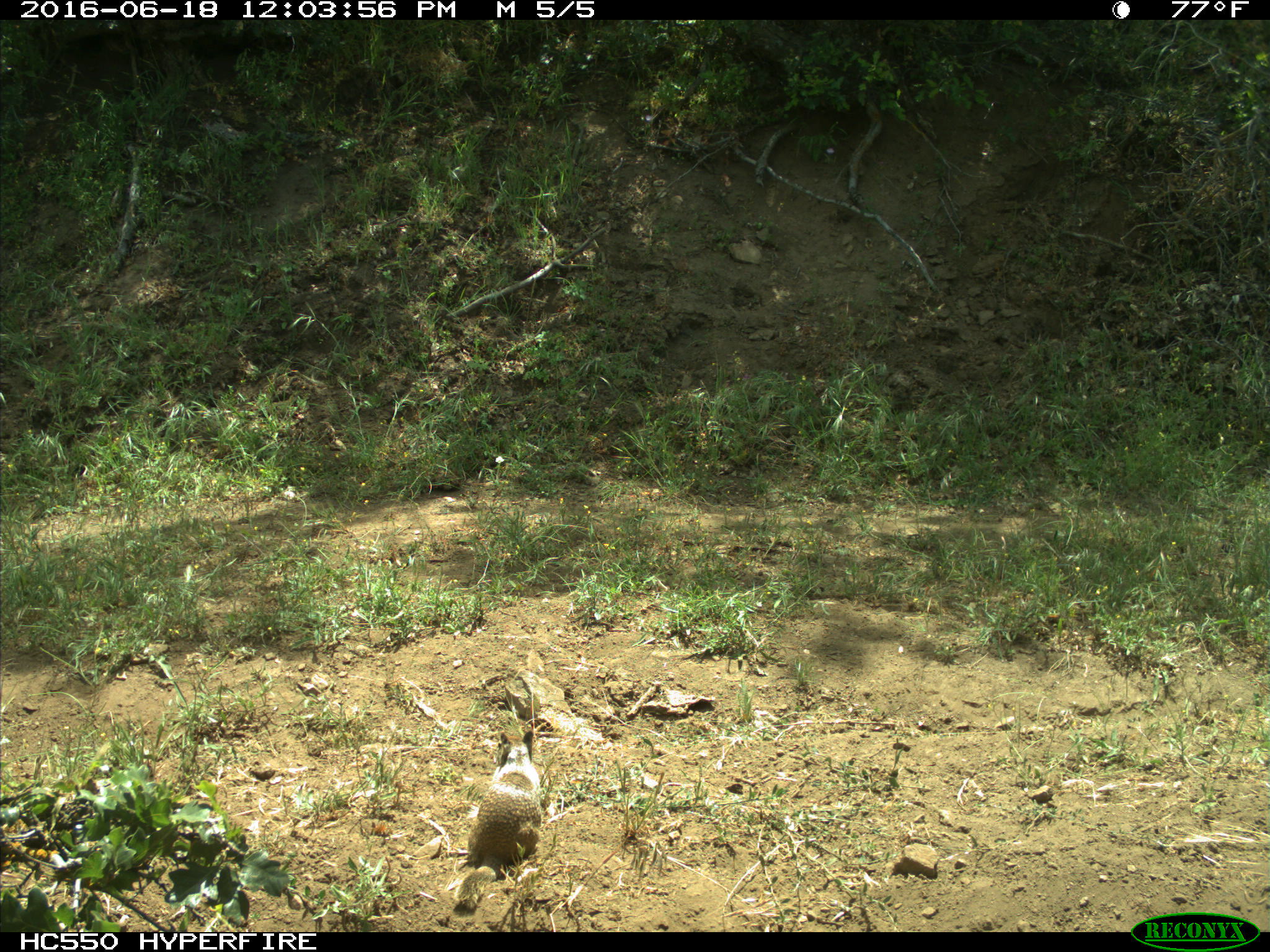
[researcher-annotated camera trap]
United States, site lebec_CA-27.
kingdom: Animalia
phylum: Chordata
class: Mammalia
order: Rodentia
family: Sciuridae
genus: Otospermophilus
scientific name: Otospermophilus beecheyi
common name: california ground squirrel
Otospermophilus beecheyi (california ground squirrel).